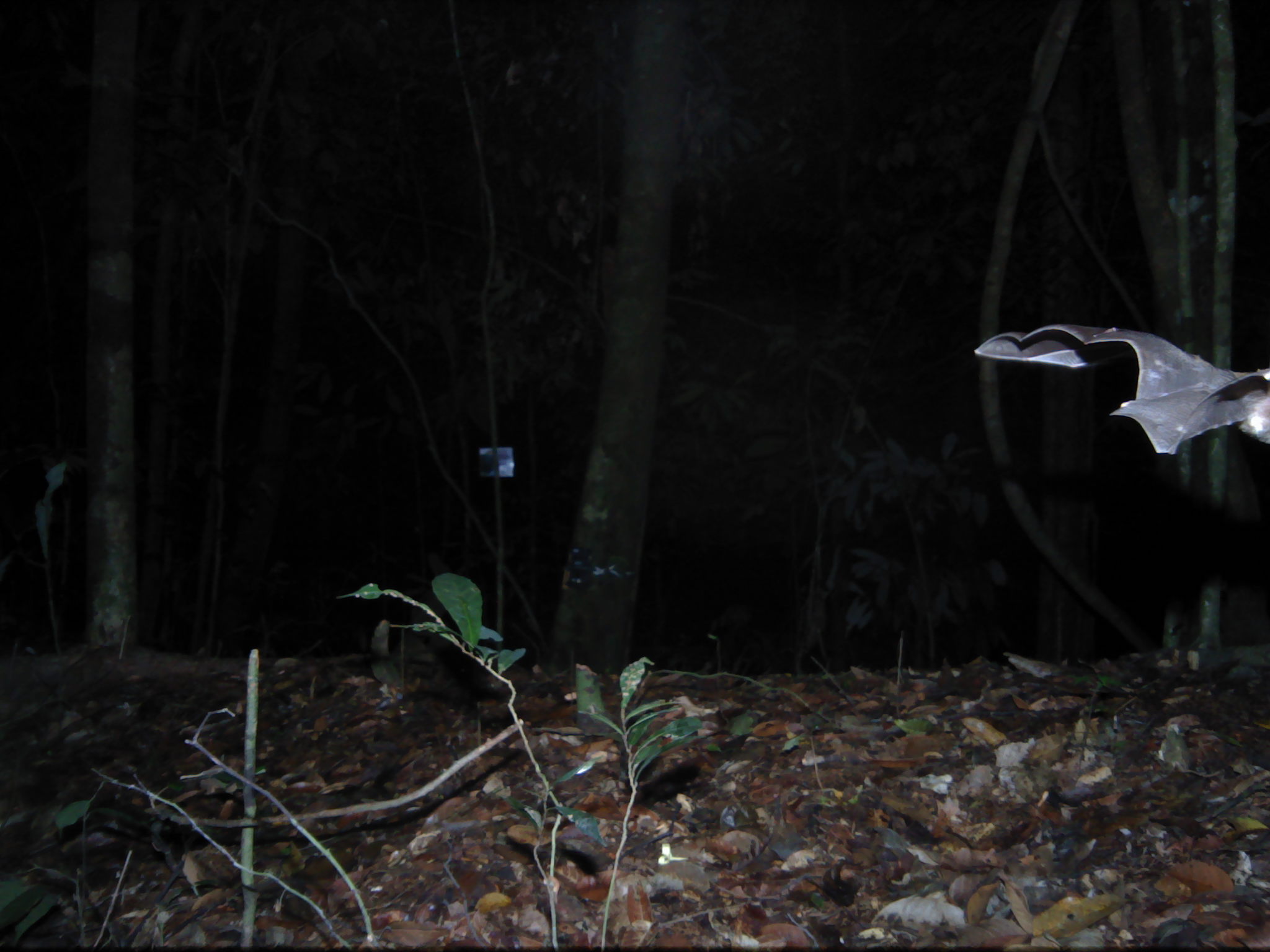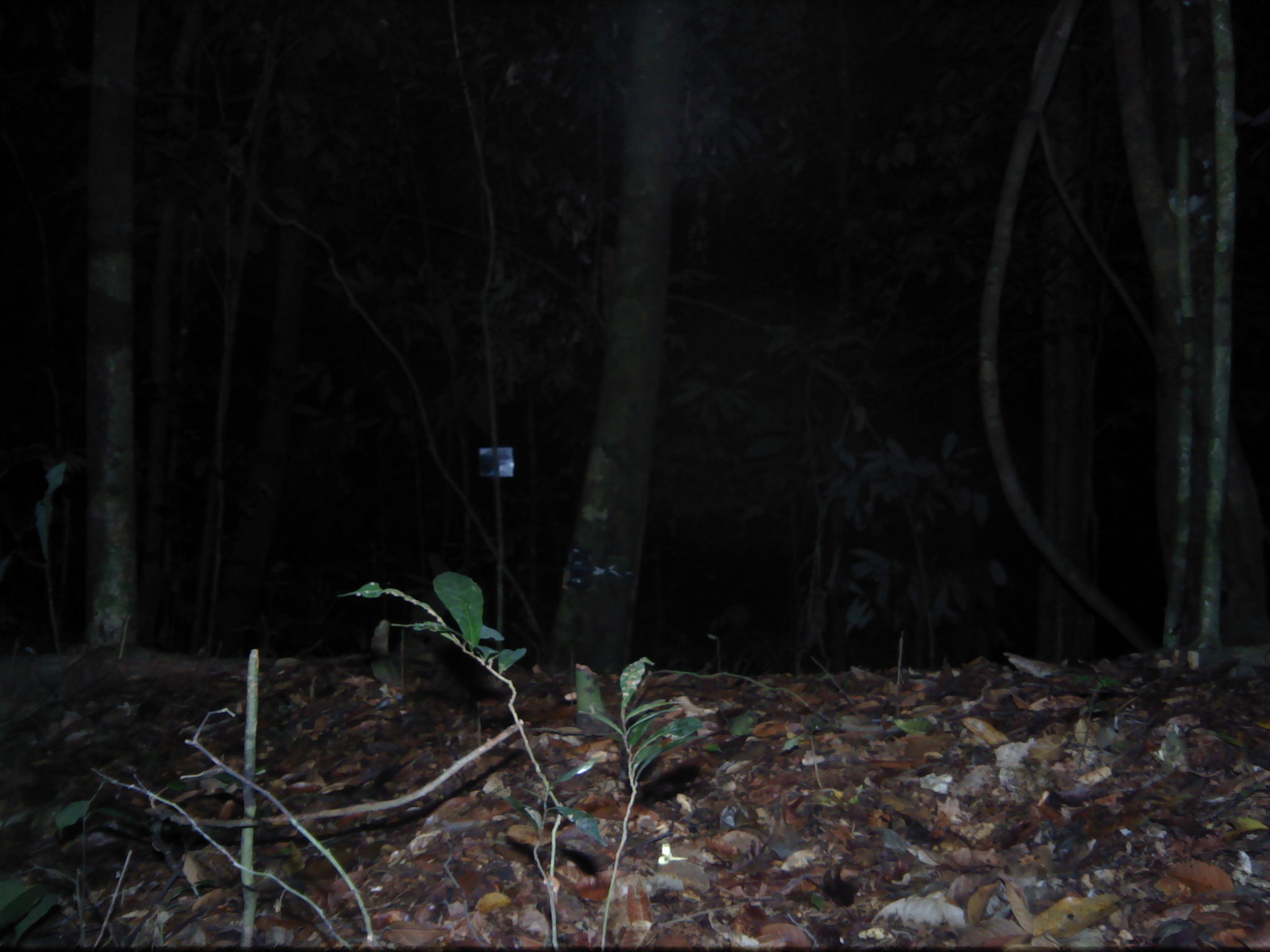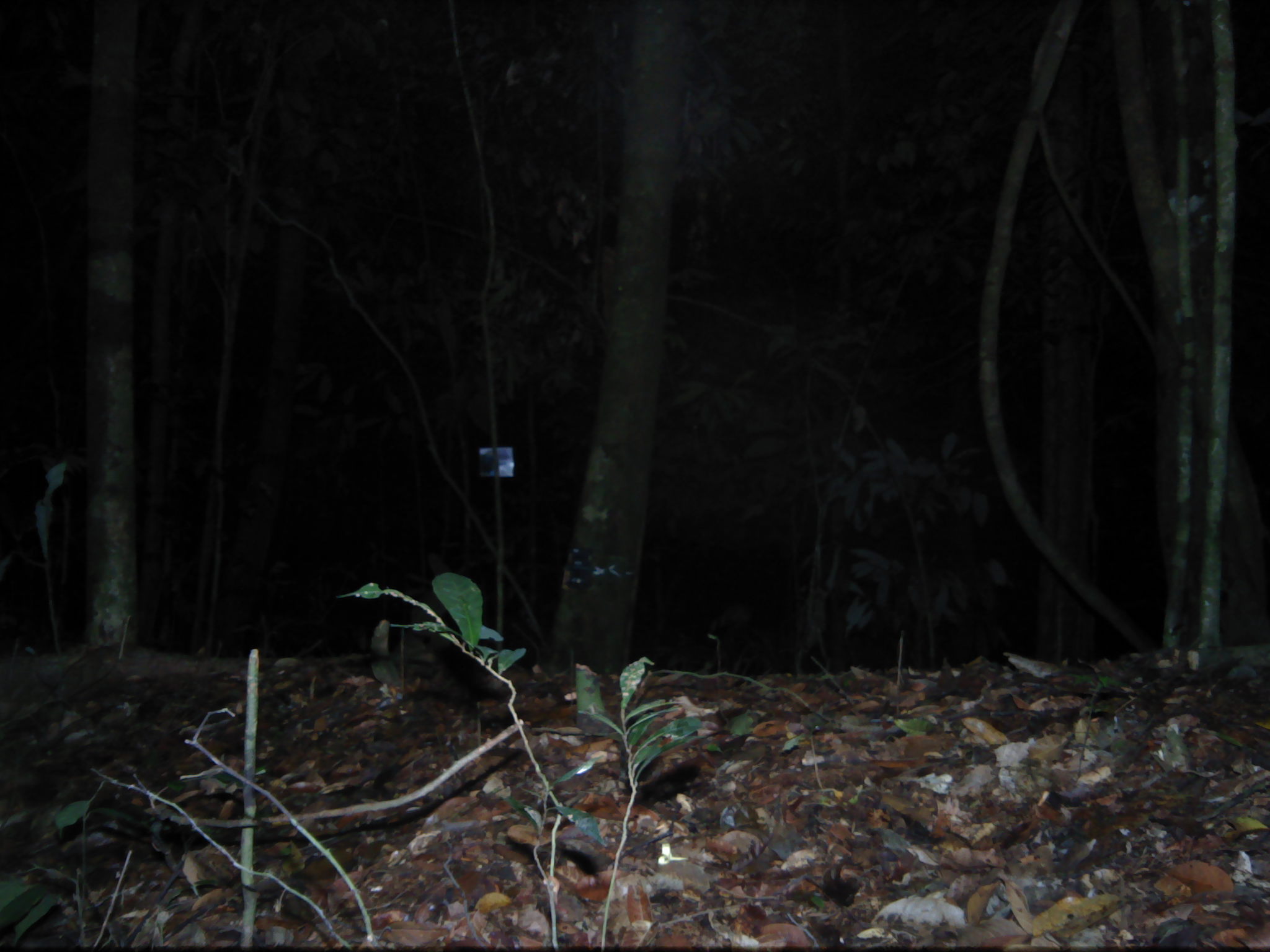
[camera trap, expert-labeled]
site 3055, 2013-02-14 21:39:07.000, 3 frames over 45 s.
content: unidentified animal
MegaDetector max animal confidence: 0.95